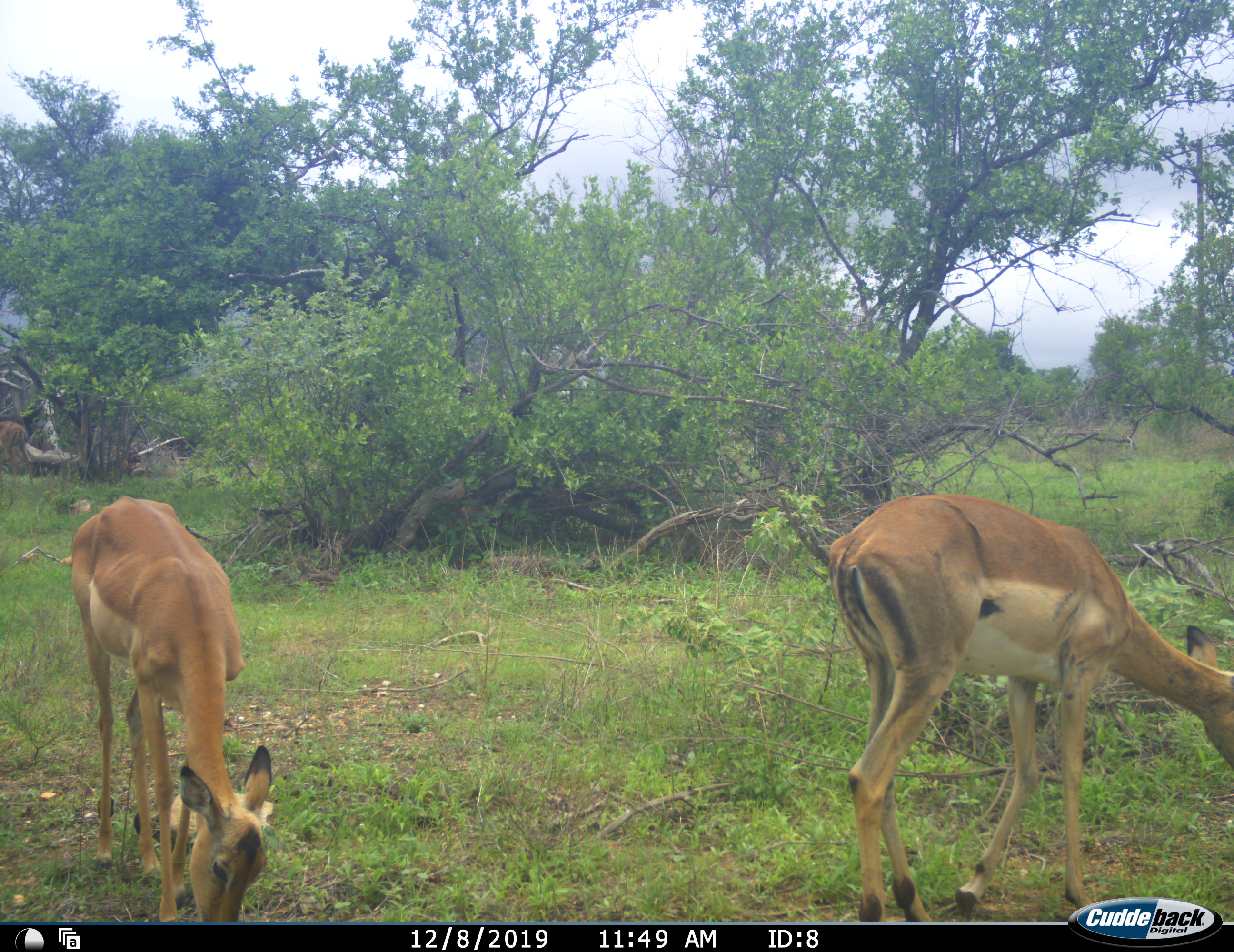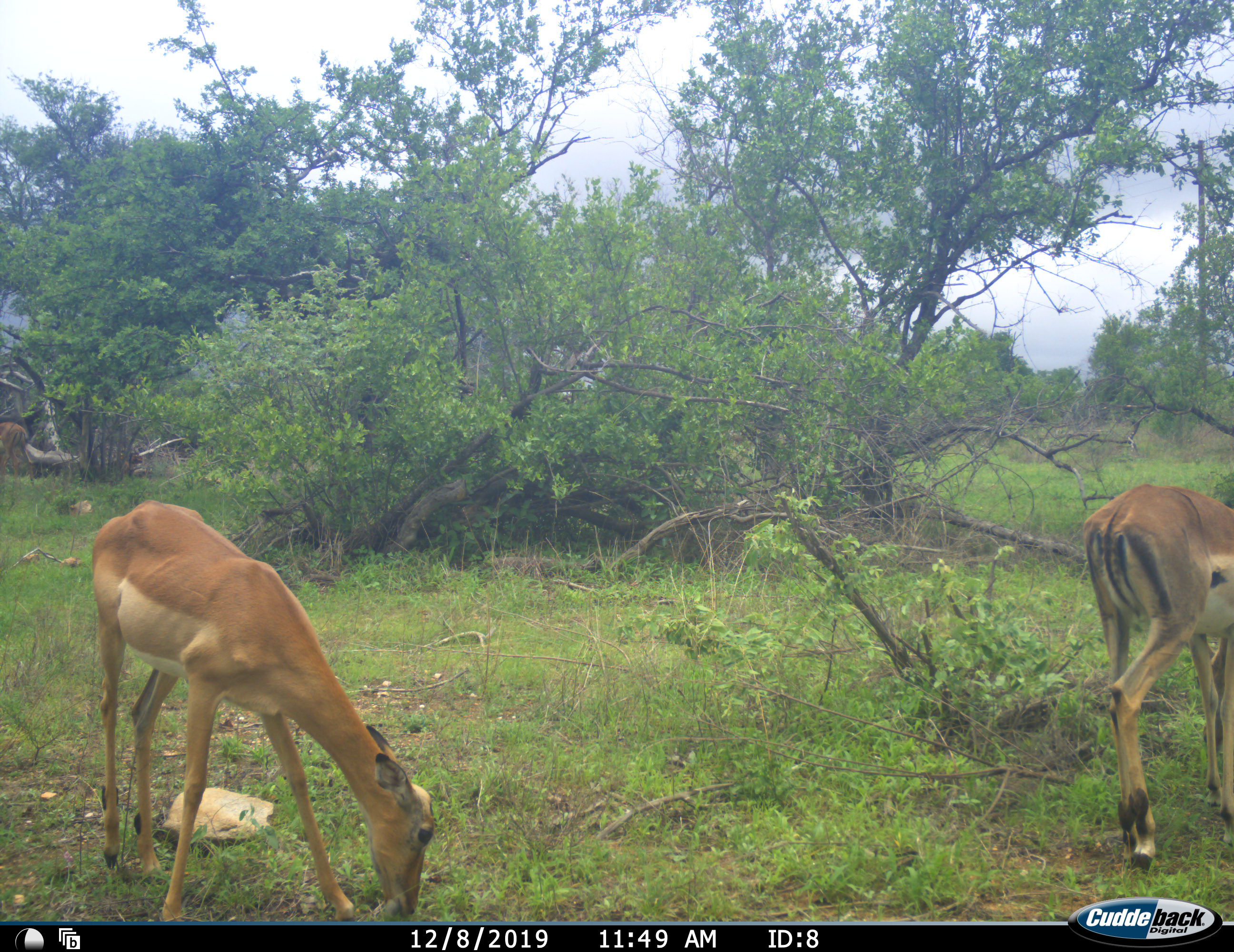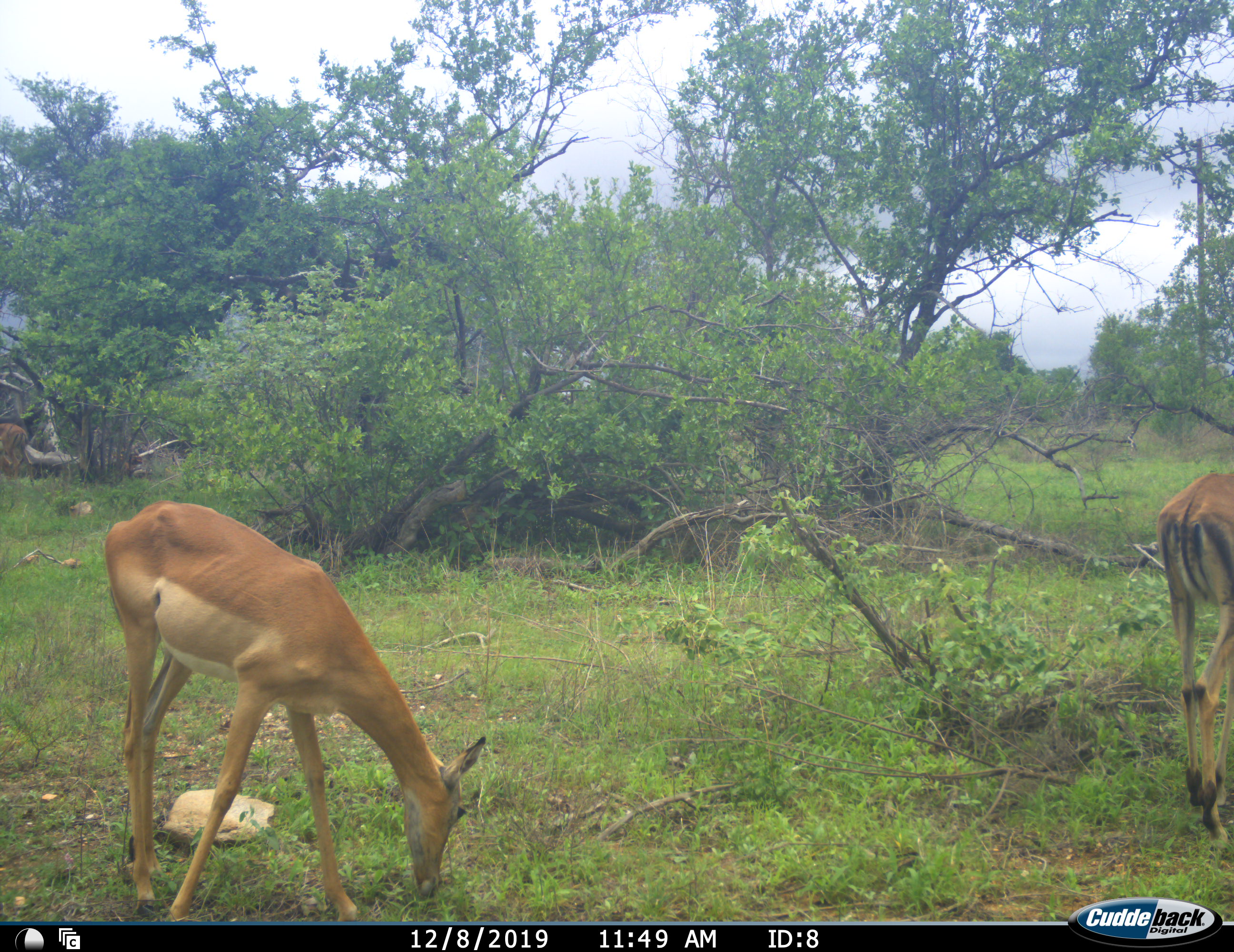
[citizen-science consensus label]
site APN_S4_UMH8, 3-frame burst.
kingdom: Animalia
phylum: Chordata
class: Mammalia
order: Artiodactyla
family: Bovidae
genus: Aepyceros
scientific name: Aepyceros melampus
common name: impala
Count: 2.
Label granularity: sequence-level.